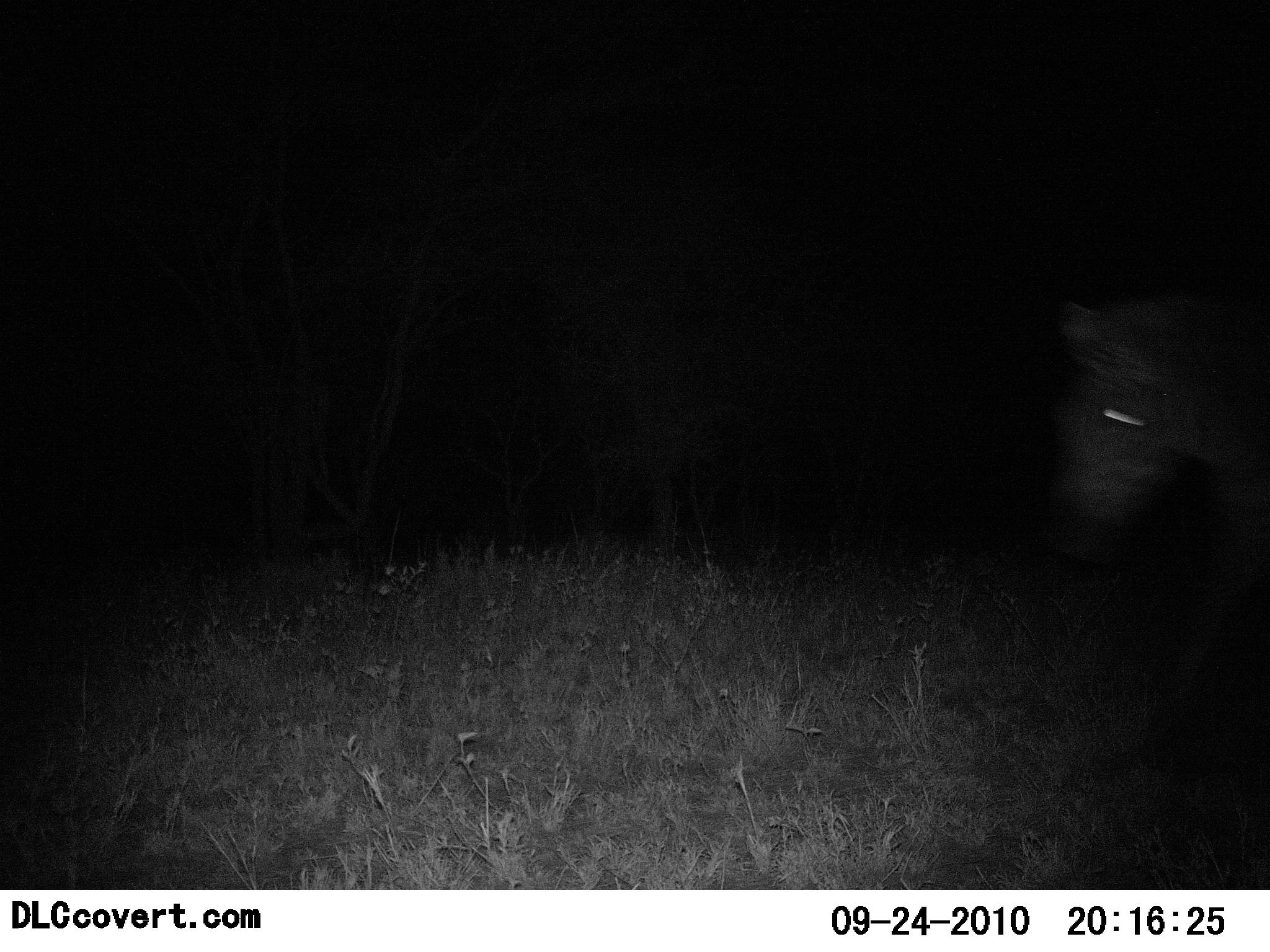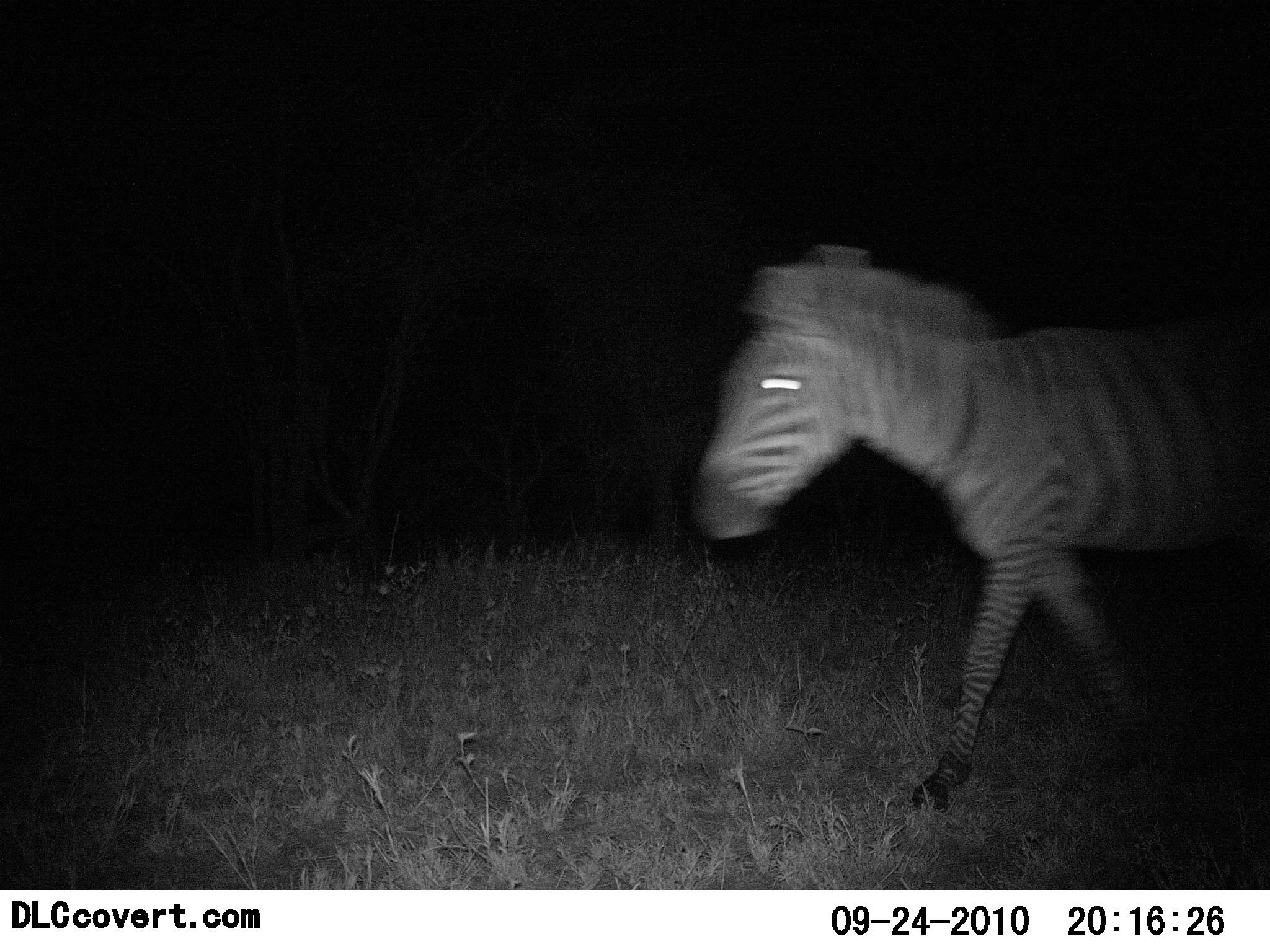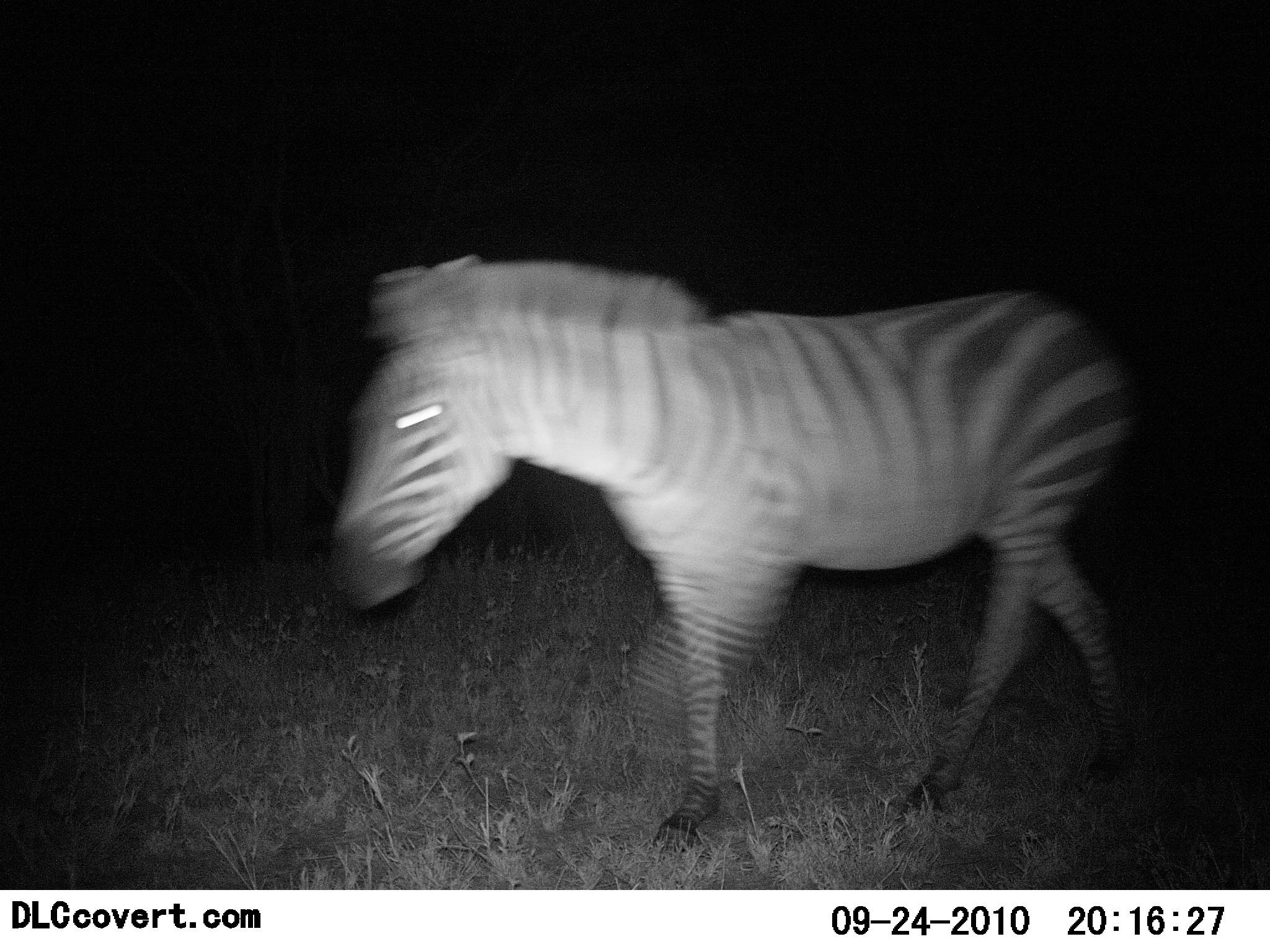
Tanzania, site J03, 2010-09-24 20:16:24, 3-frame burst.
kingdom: Animalia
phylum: Chordata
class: Mammalia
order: Perissodactyla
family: Equidae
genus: Equus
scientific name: Equus quagga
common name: plains zebra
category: zebra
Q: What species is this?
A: Zebra (plains zebra) (Equus quagga).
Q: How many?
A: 1.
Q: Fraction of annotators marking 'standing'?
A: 0%.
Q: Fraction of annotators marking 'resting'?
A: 0%.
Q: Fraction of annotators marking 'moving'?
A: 100%.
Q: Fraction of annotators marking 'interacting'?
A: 0%.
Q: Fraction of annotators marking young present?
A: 0%.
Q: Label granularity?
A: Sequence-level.